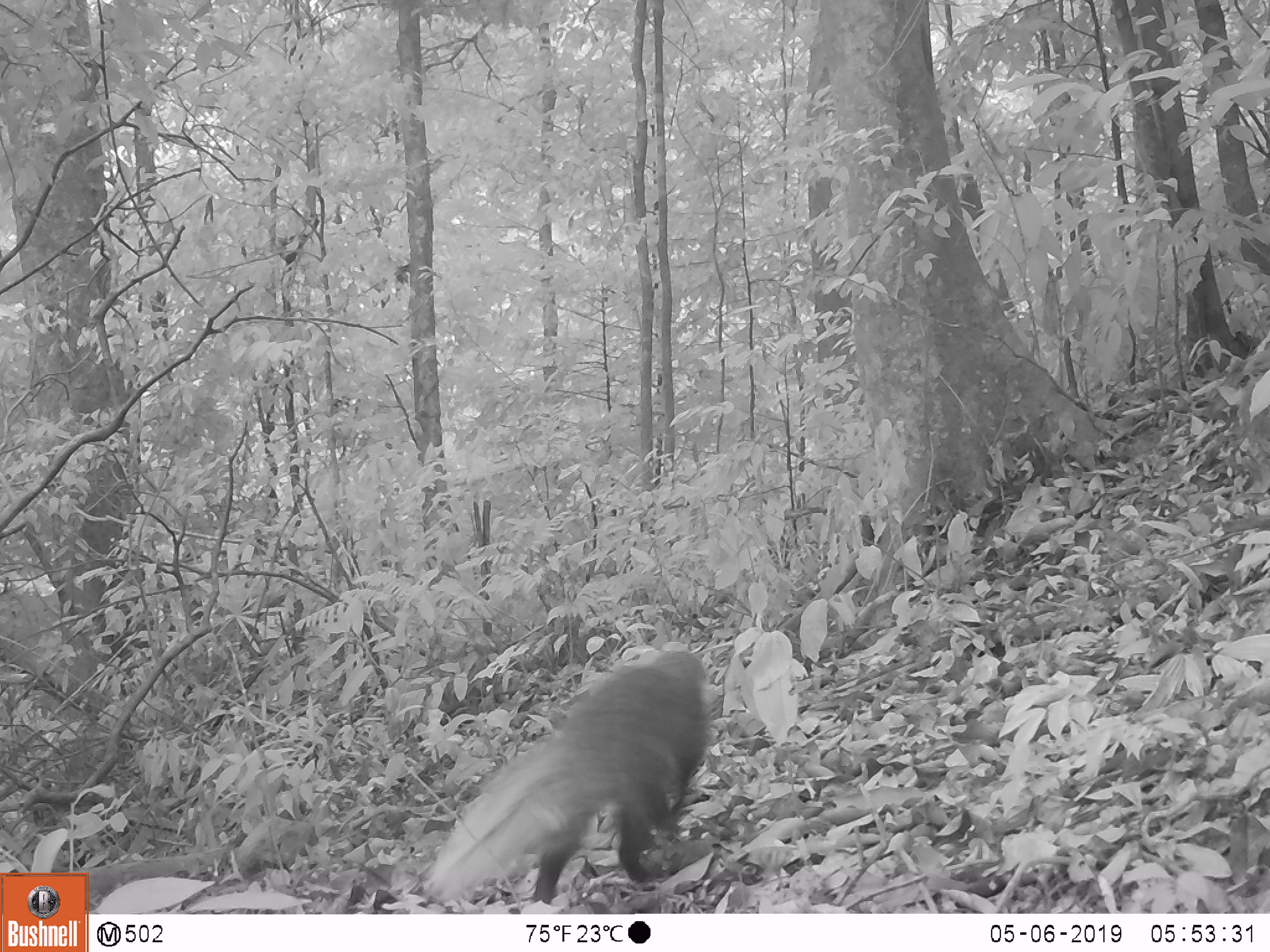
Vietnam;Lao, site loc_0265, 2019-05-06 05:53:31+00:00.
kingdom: Animalia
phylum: Chordata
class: Mammalia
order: Carnivora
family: Herpestidae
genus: Urva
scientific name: Urva urva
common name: crab-eating mongoose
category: crab eating mongoose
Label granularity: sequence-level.